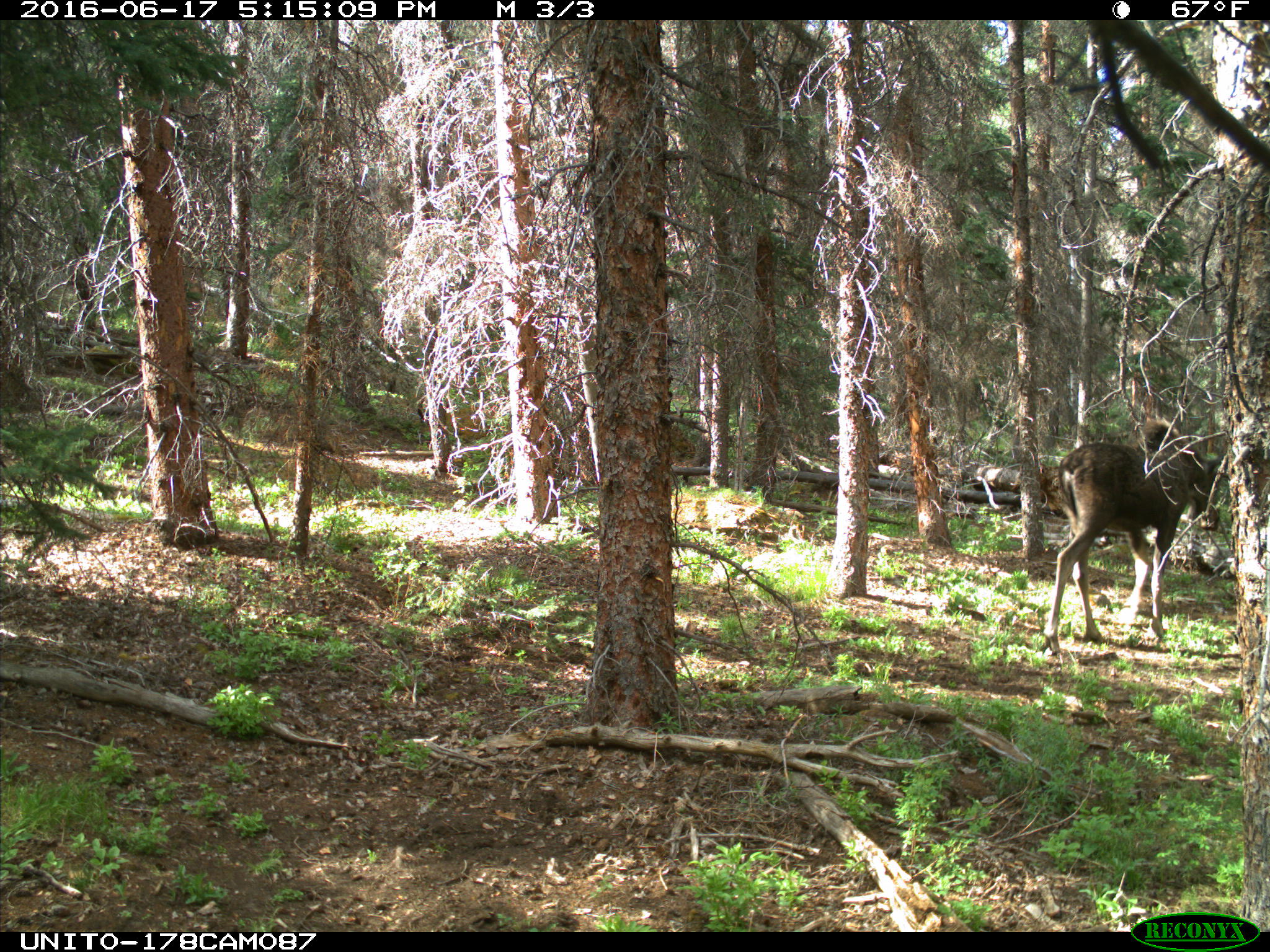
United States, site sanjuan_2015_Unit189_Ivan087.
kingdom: Animalia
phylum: Chordata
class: Mammalia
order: Artiodactyla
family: Cervidae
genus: Alces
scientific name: Alces alces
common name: moose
Alces alces (moose).